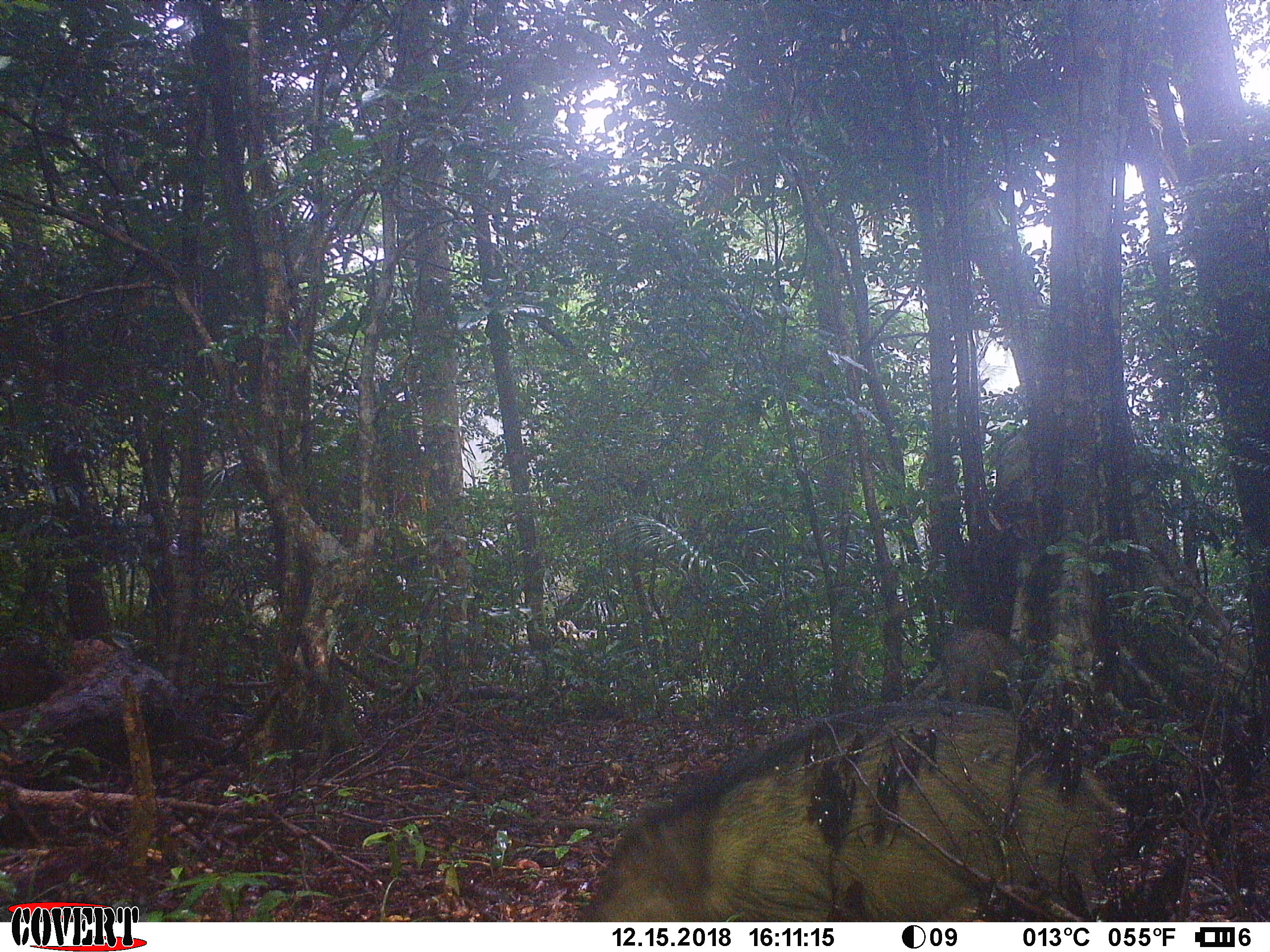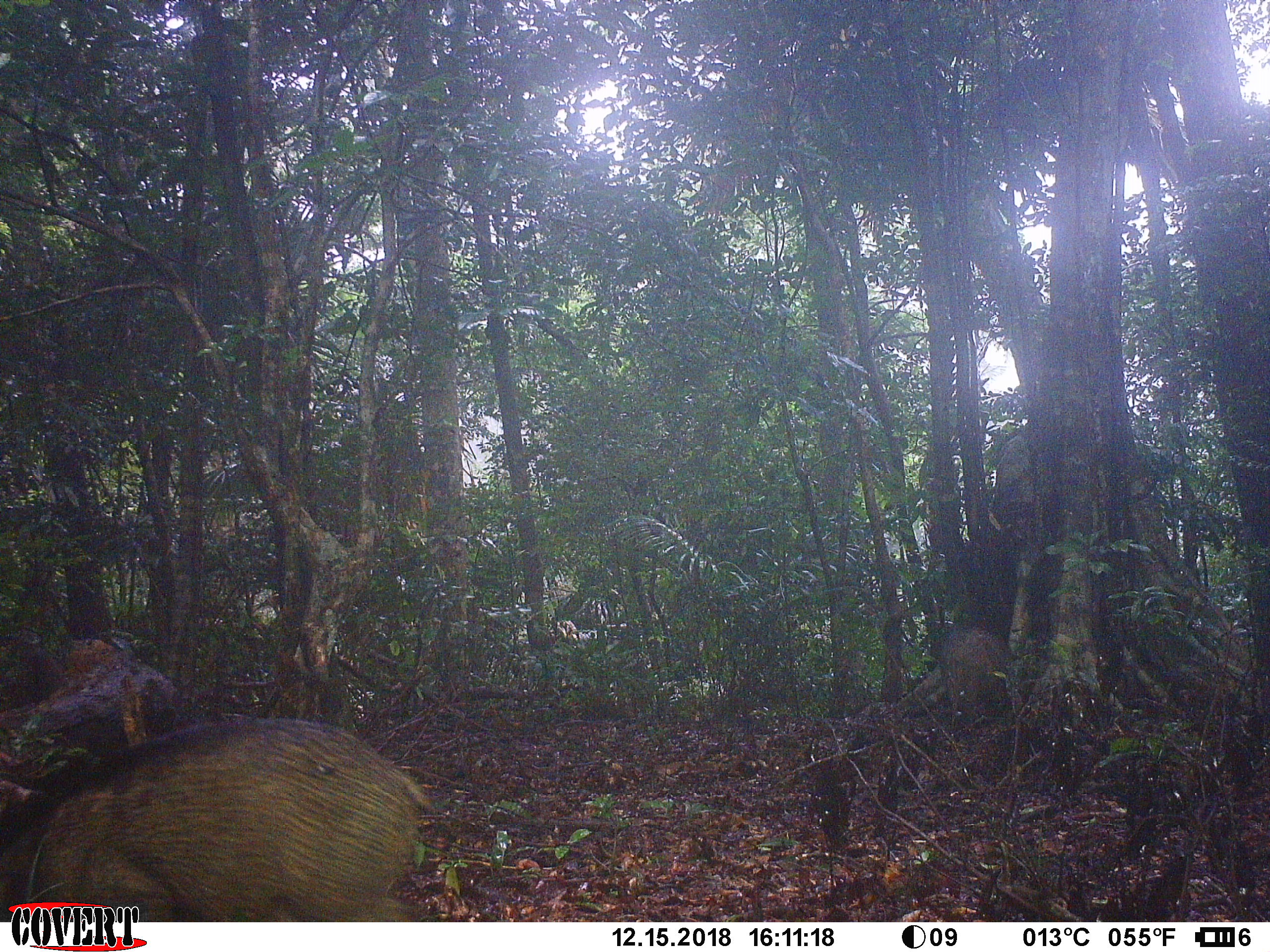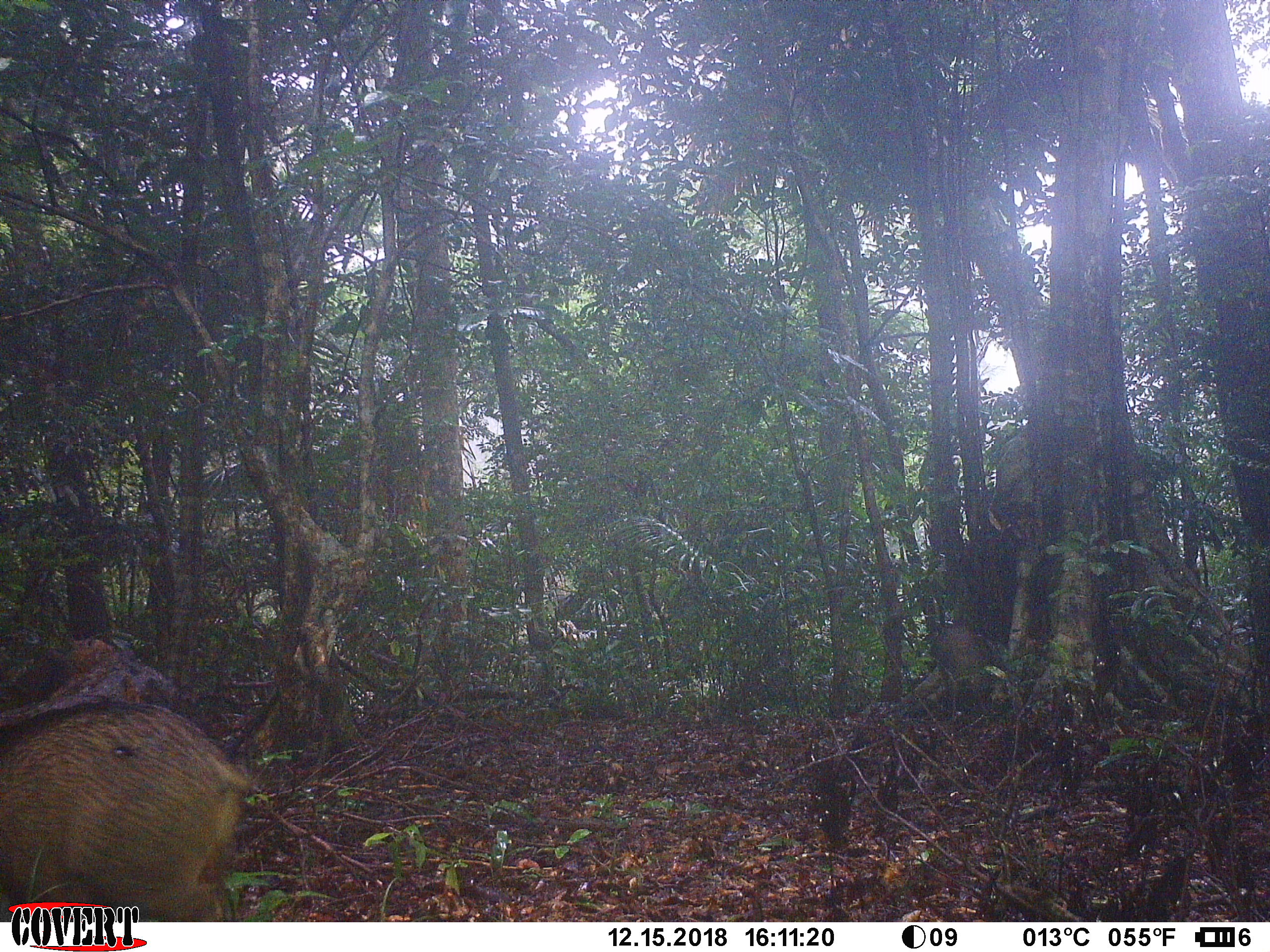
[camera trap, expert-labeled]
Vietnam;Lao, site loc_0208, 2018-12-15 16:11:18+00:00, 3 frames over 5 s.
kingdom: Animalia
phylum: Chordata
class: Mammalia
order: Artiodactyla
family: Suidae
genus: Sus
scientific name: Sus scrofa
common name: eurasian wild pig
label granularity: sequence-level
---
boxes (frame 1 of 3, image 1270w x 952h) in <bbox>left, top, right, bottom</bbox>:
eurasian wild pig: <bbox>575, 695, 1120, 922</bbox>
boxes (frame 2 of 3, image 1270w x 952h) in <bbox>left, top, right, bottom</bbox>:
eurasian wild pig: <bbox>0, 710, 438, 920</bbox>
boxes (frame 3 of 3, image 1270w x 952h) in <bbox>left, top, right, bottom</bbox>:
eurasian wild pig: <bbox>0, 697, 256, 922</bbox>